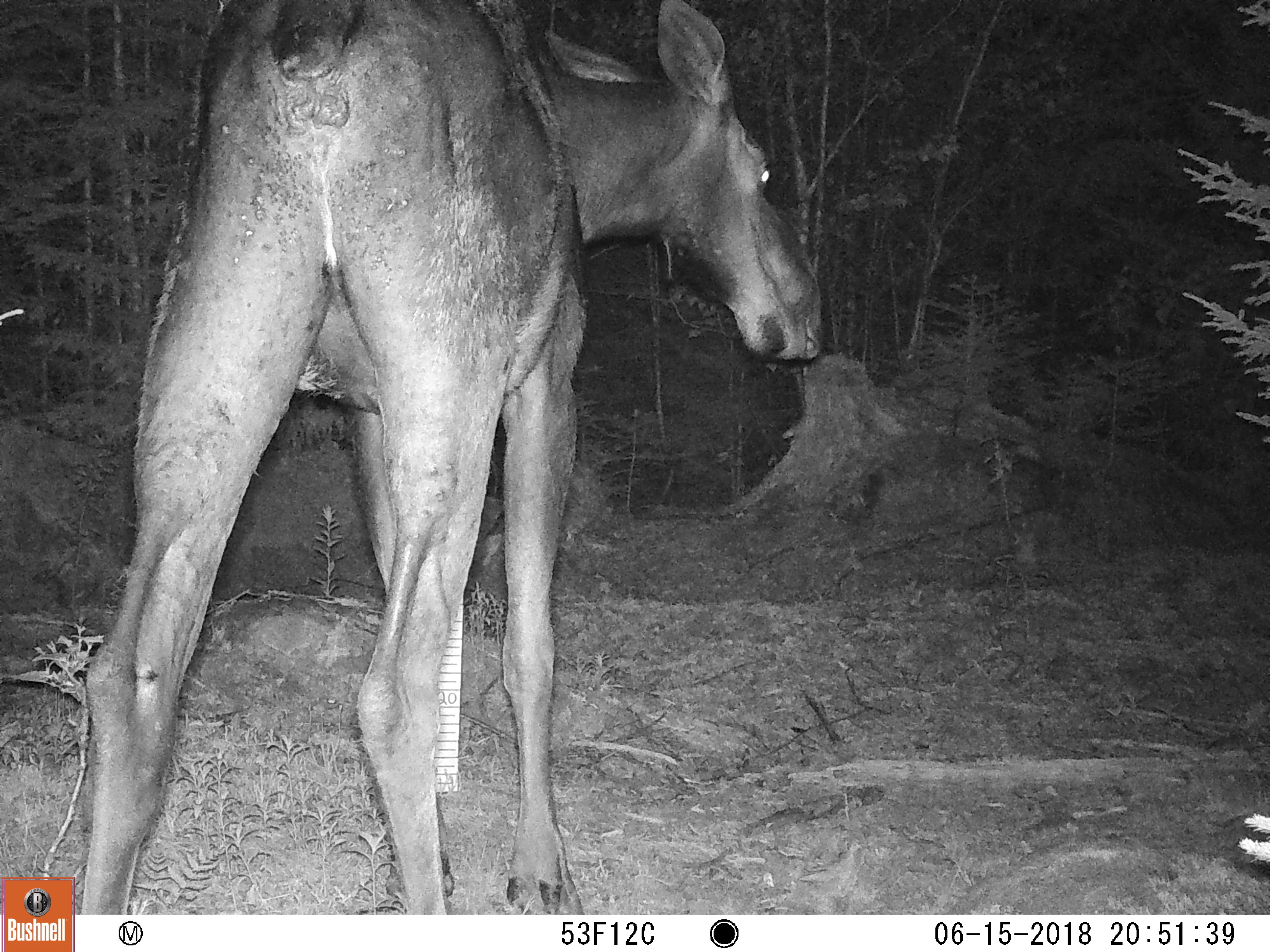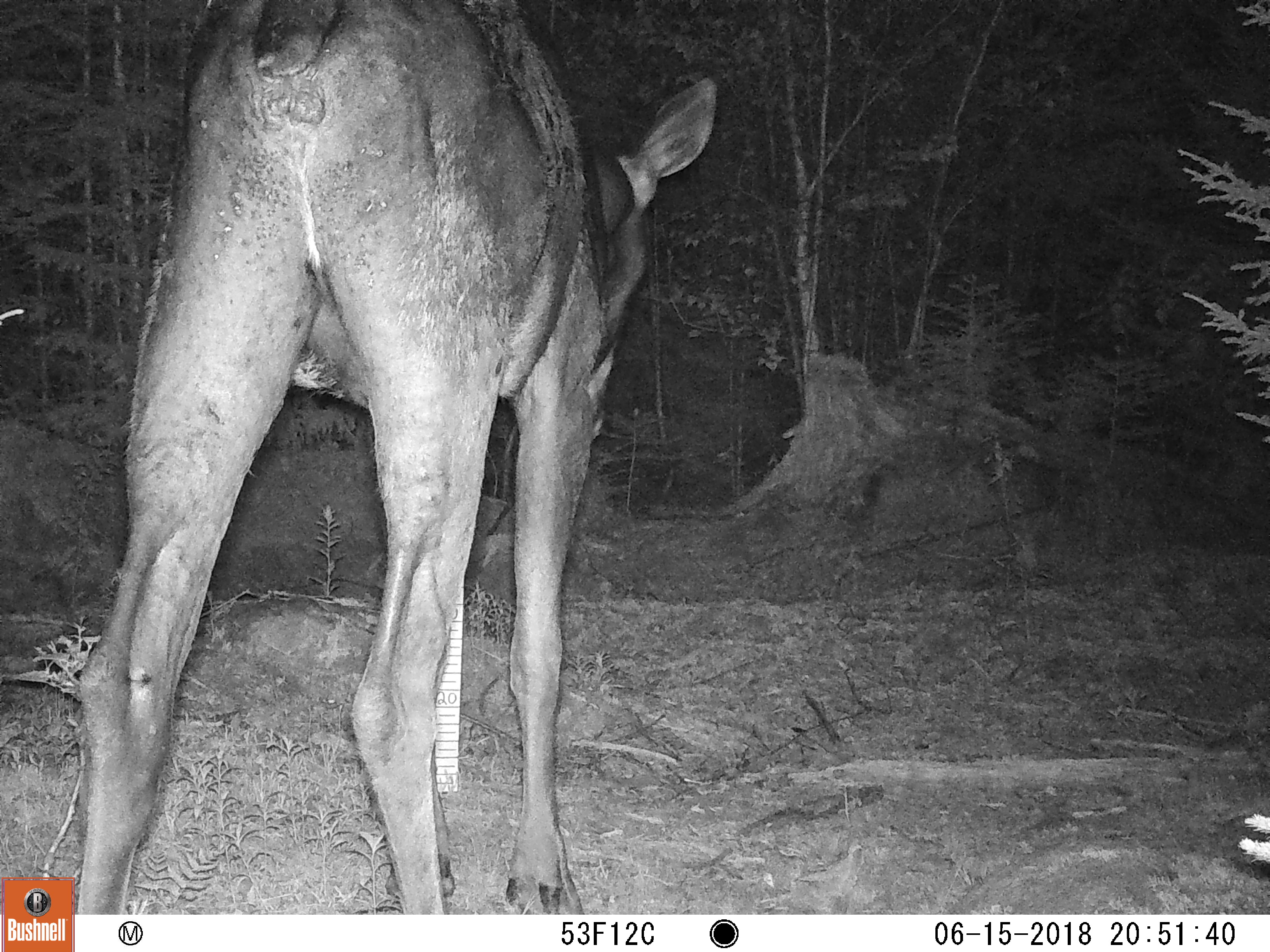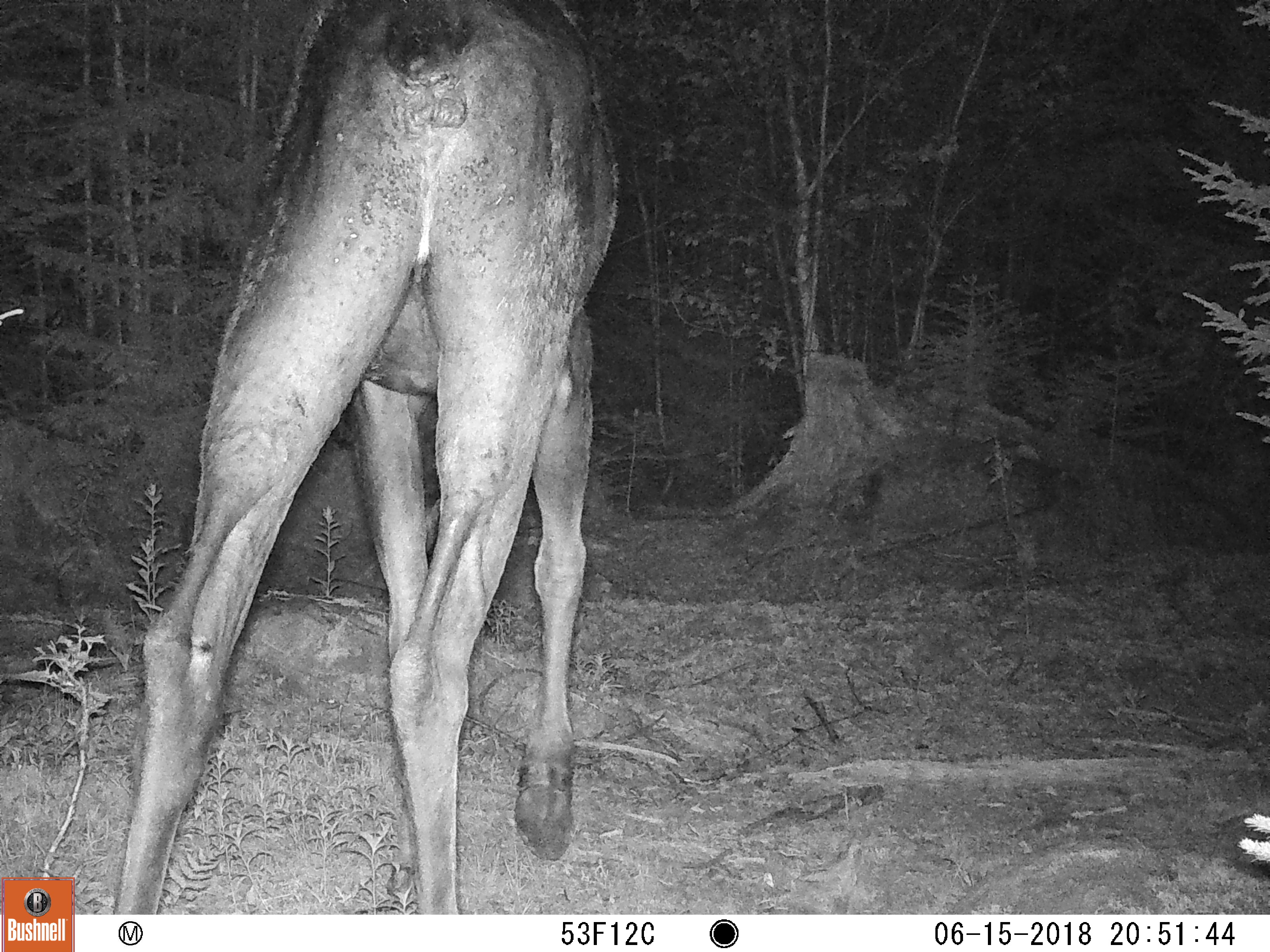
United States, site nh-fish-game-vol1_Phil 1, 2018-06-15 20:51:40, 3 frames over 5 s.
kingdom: Animalia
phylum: Chordata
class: Mammalia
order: Artiodactyla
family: Cervidae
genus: Alces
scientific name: Alces alces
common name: moose